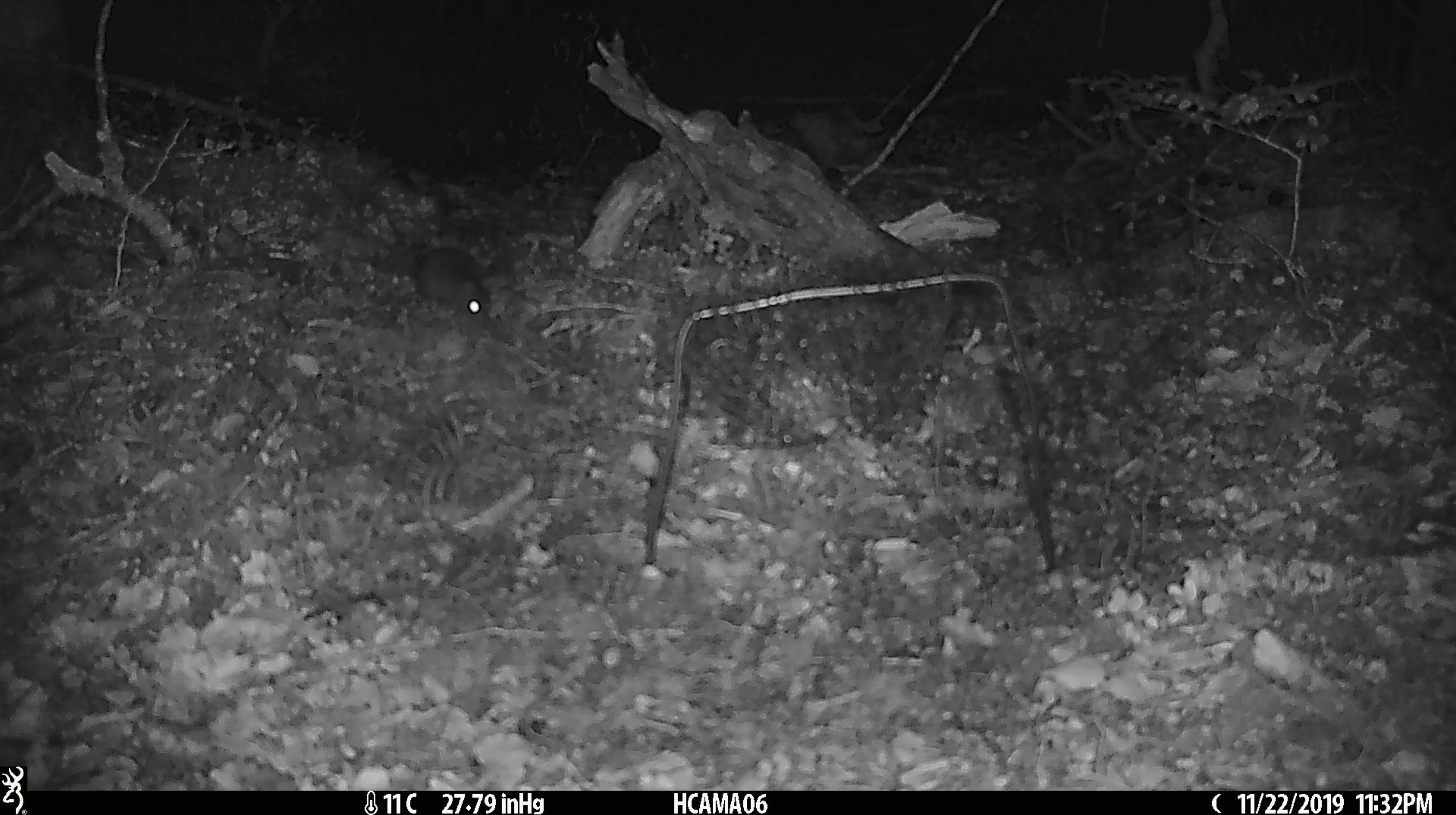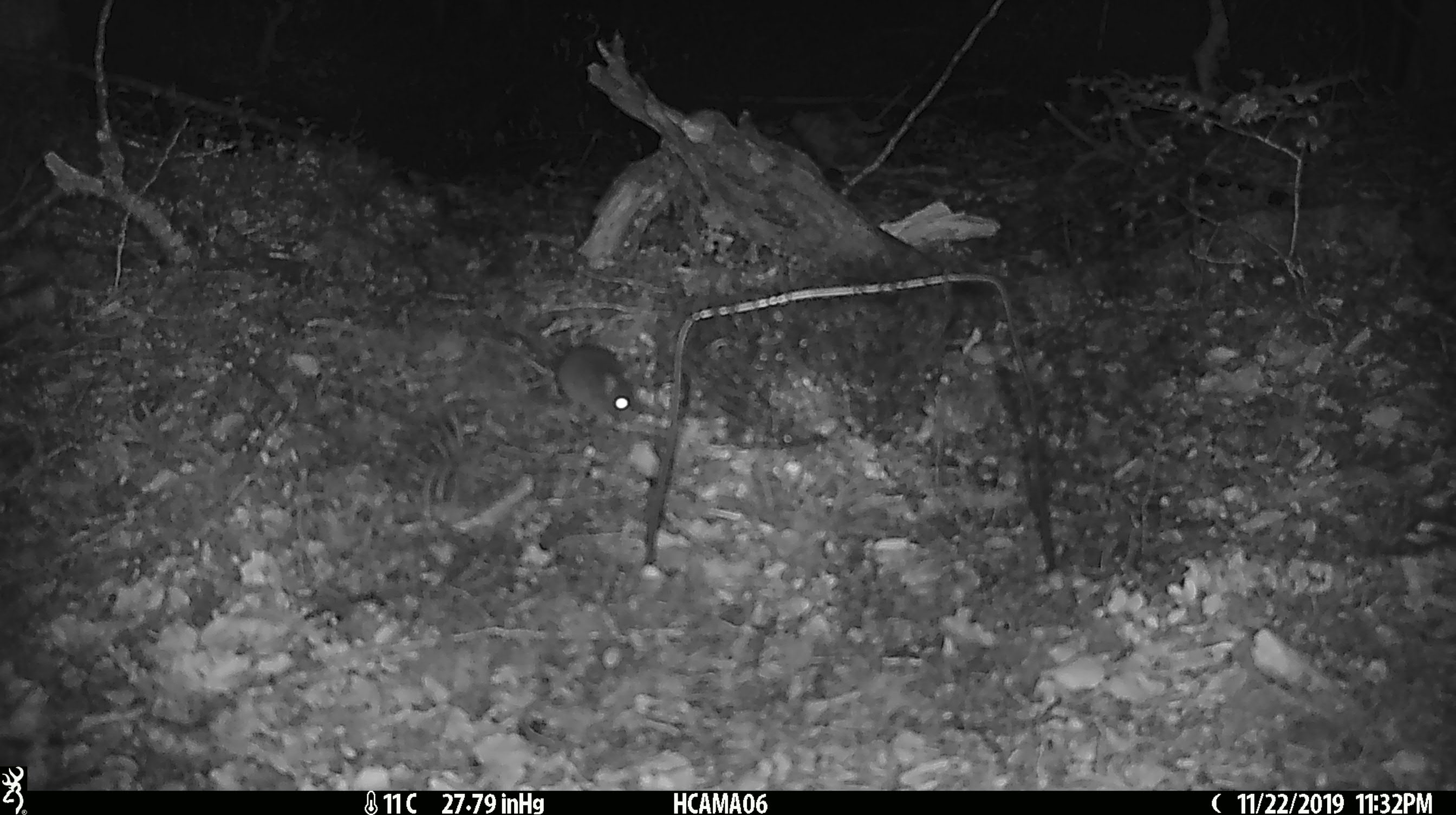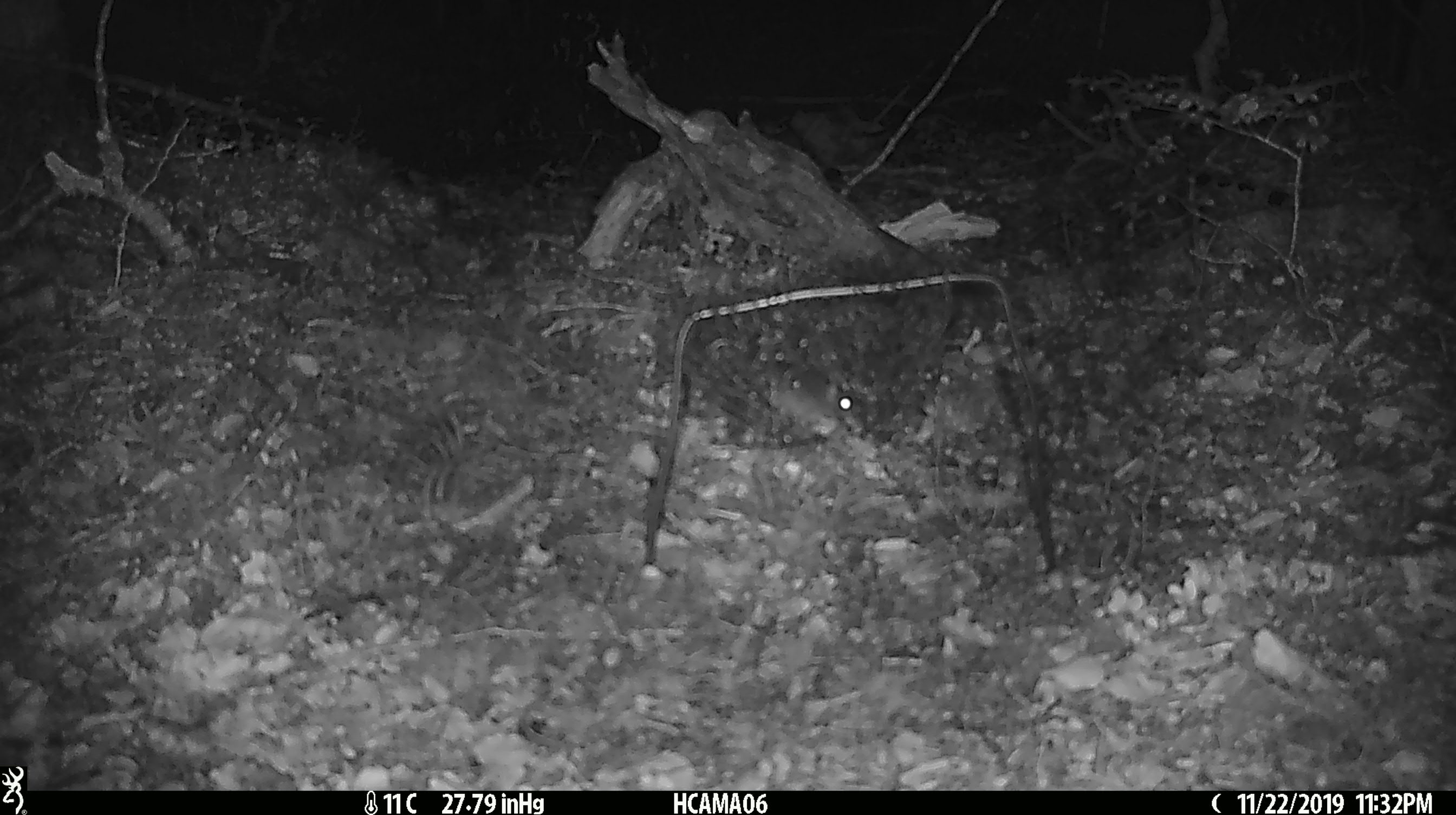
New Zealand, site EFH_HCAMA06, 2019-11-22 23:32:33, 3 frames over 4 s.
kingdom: Animalia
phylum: Chordata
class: Mammalia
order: Rodentia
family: Muridae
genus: Mus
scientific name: Mus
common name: mouse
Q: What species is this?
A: Mouse (Mus).